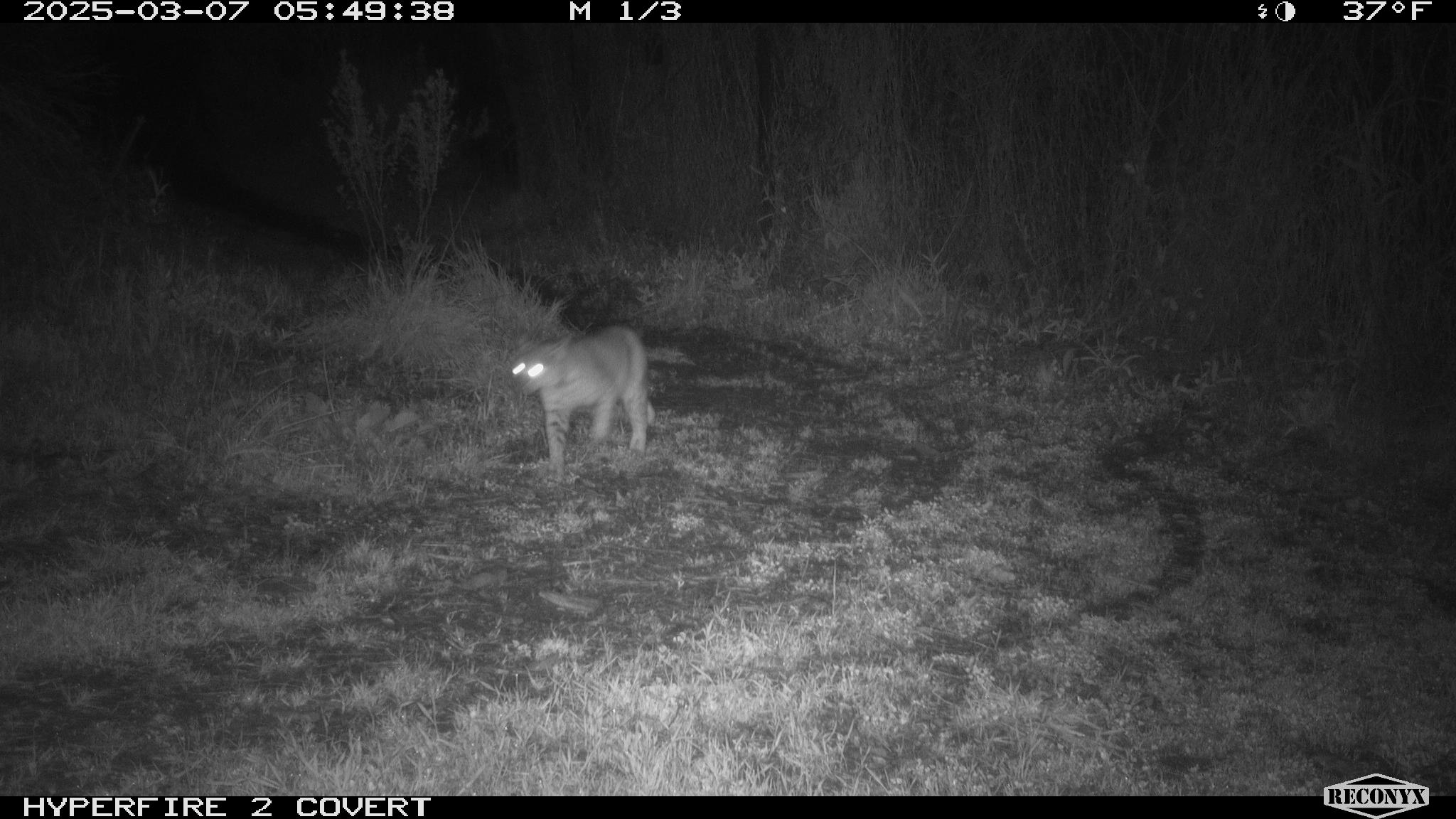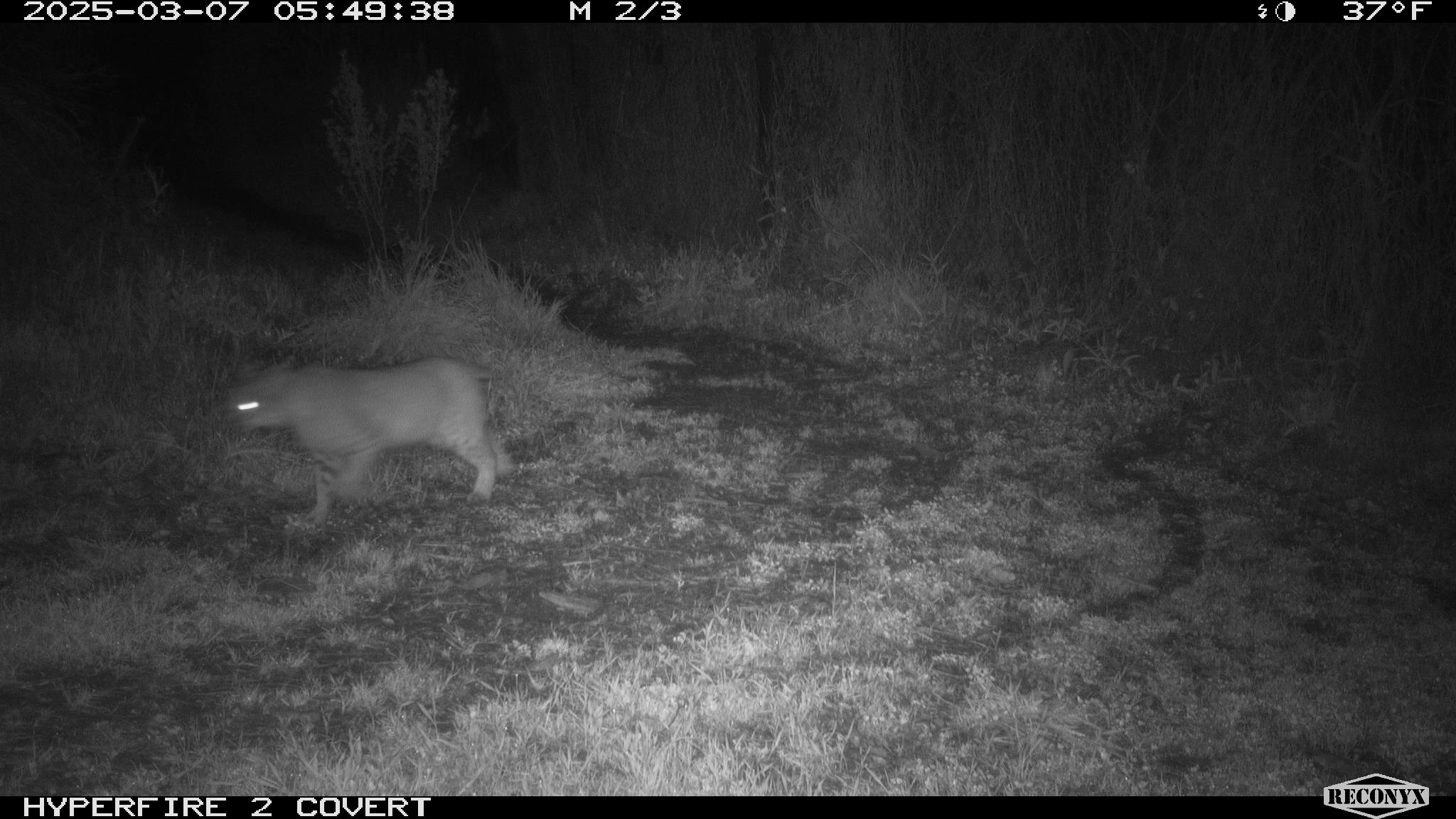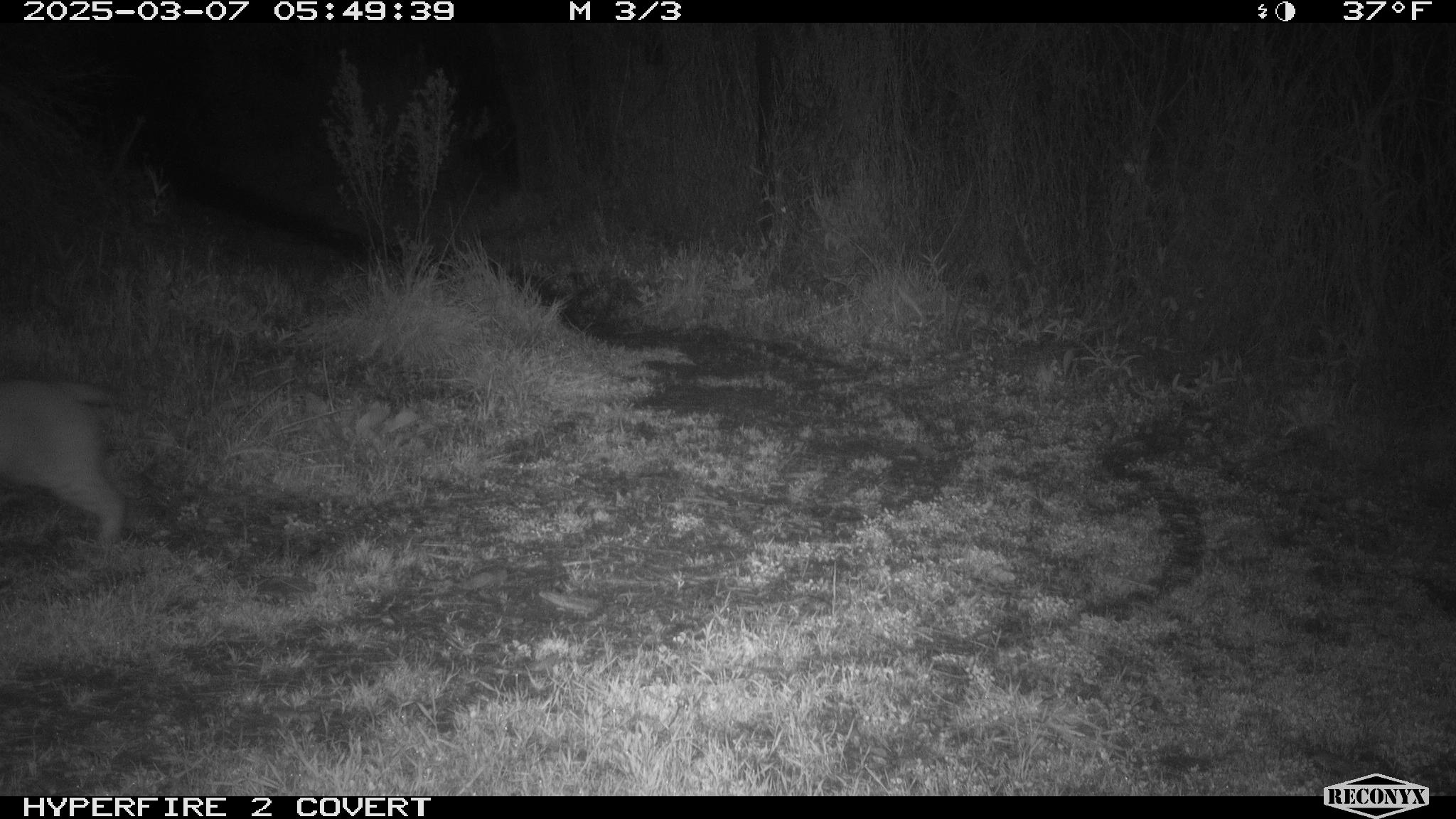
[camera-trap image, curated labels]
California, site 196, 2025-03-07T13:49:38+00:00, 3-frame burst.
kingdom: Animalia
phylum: Chordata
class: Mammalia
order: Carnivora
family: Felidae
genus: Lynx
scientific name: Lynx rufus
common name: bobcat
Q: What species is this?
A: Bobcat (Lynx rufus).